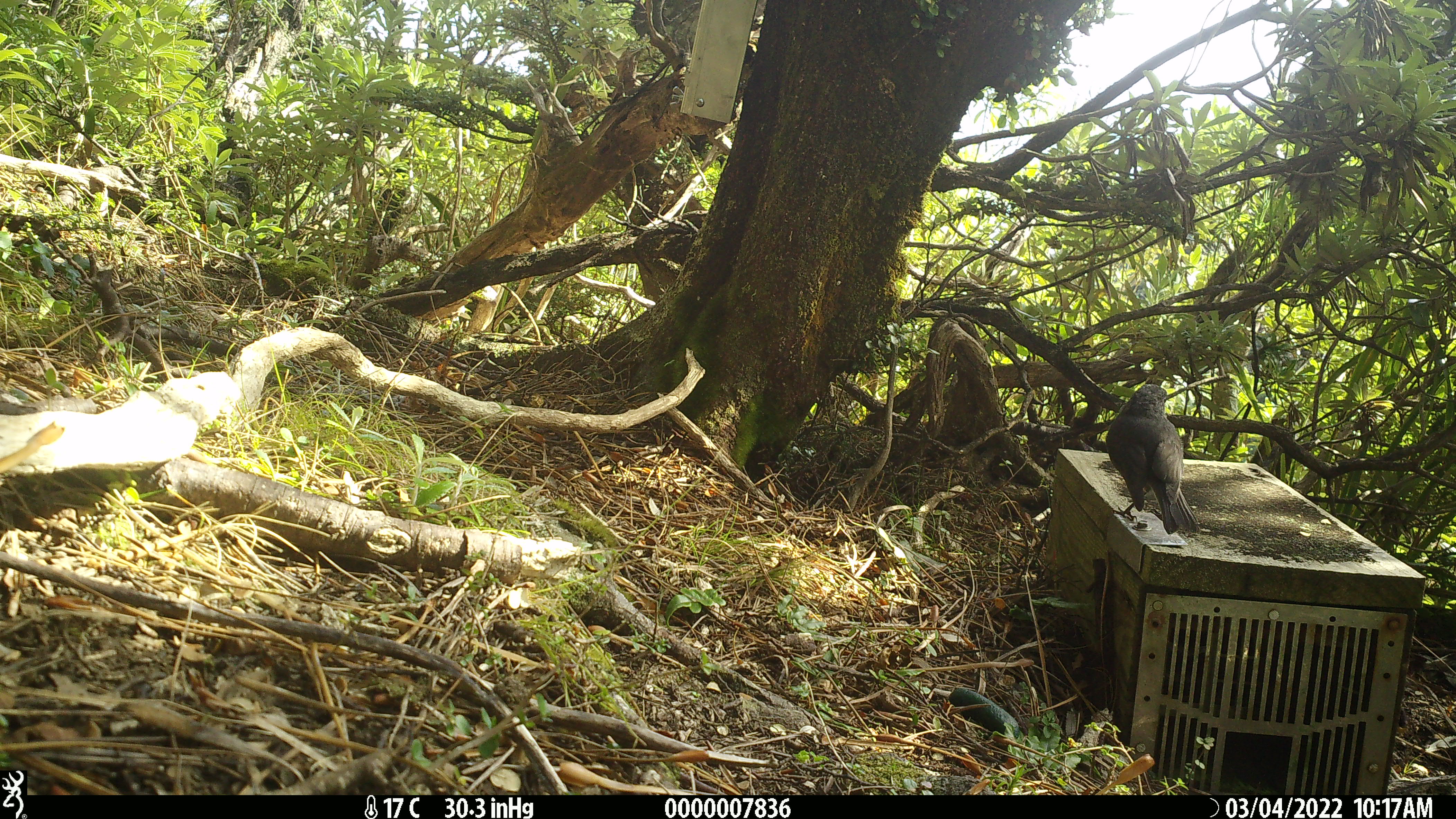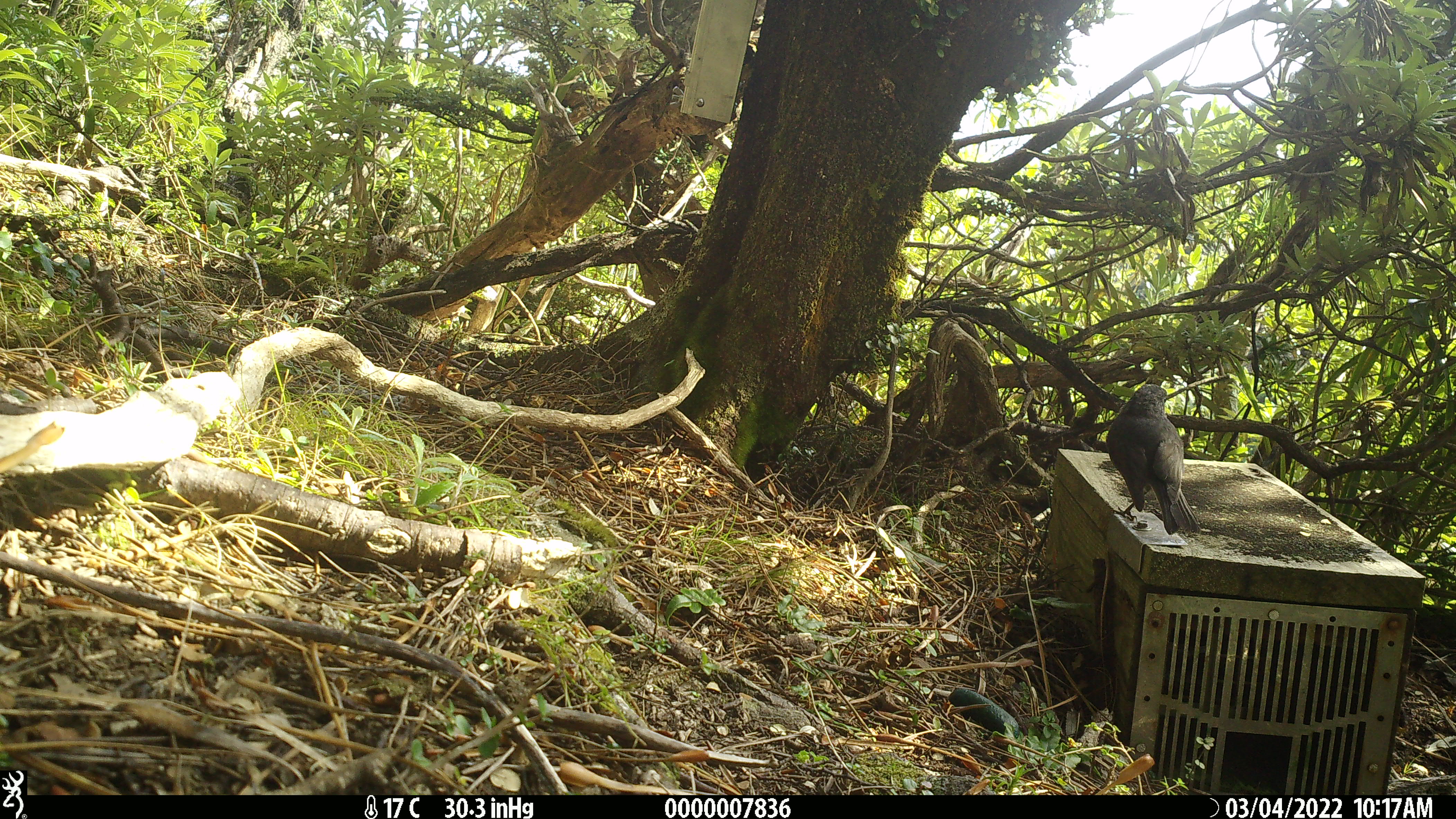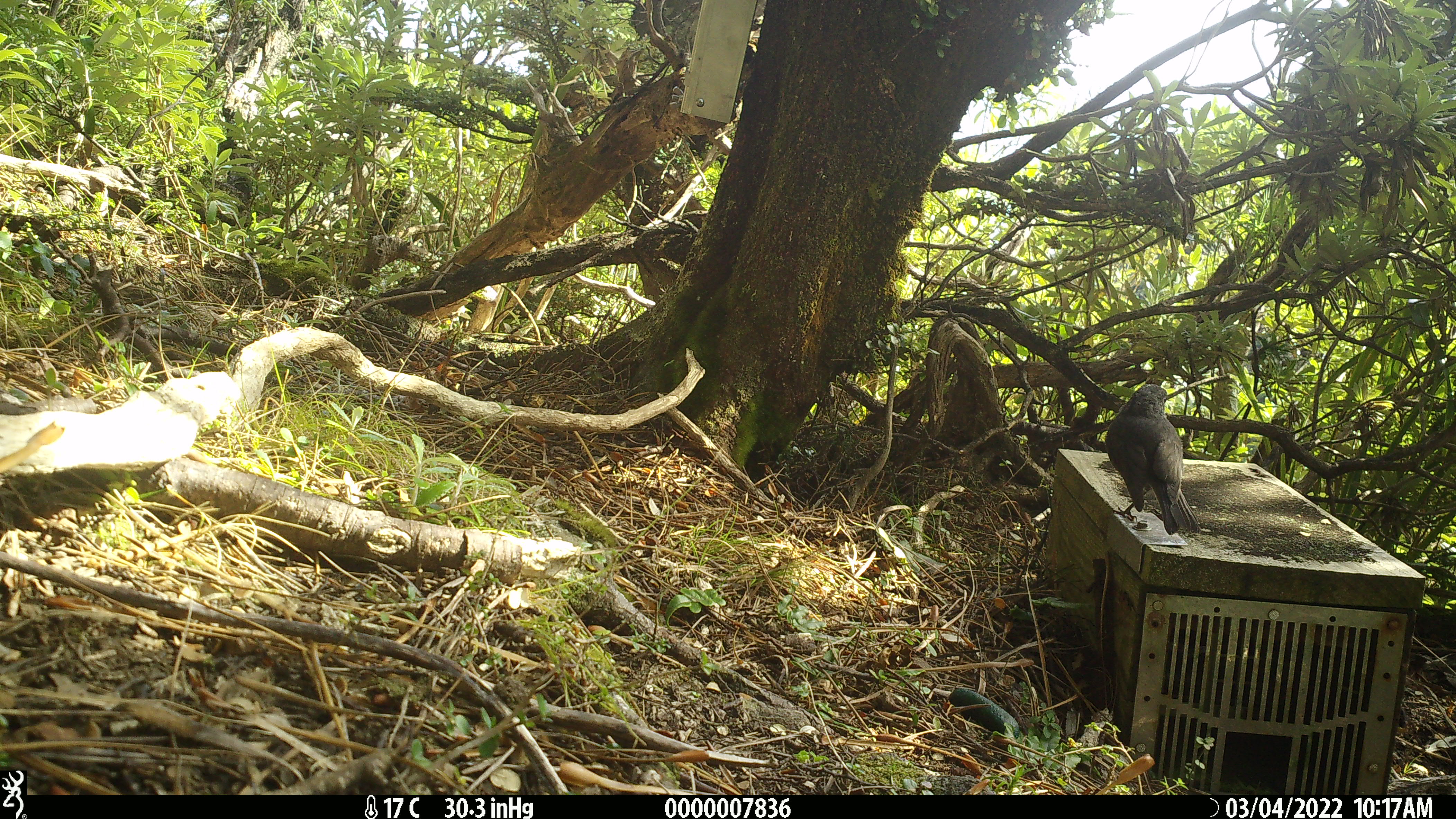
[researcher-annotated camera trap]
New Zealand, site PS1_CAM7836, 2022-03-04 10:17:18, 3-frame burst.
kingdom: Animalia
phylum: Chordata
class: Aves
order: Passeriformes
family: Petroicidae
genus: Petroica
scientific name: Petroica australis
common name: new zealand robin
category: robin